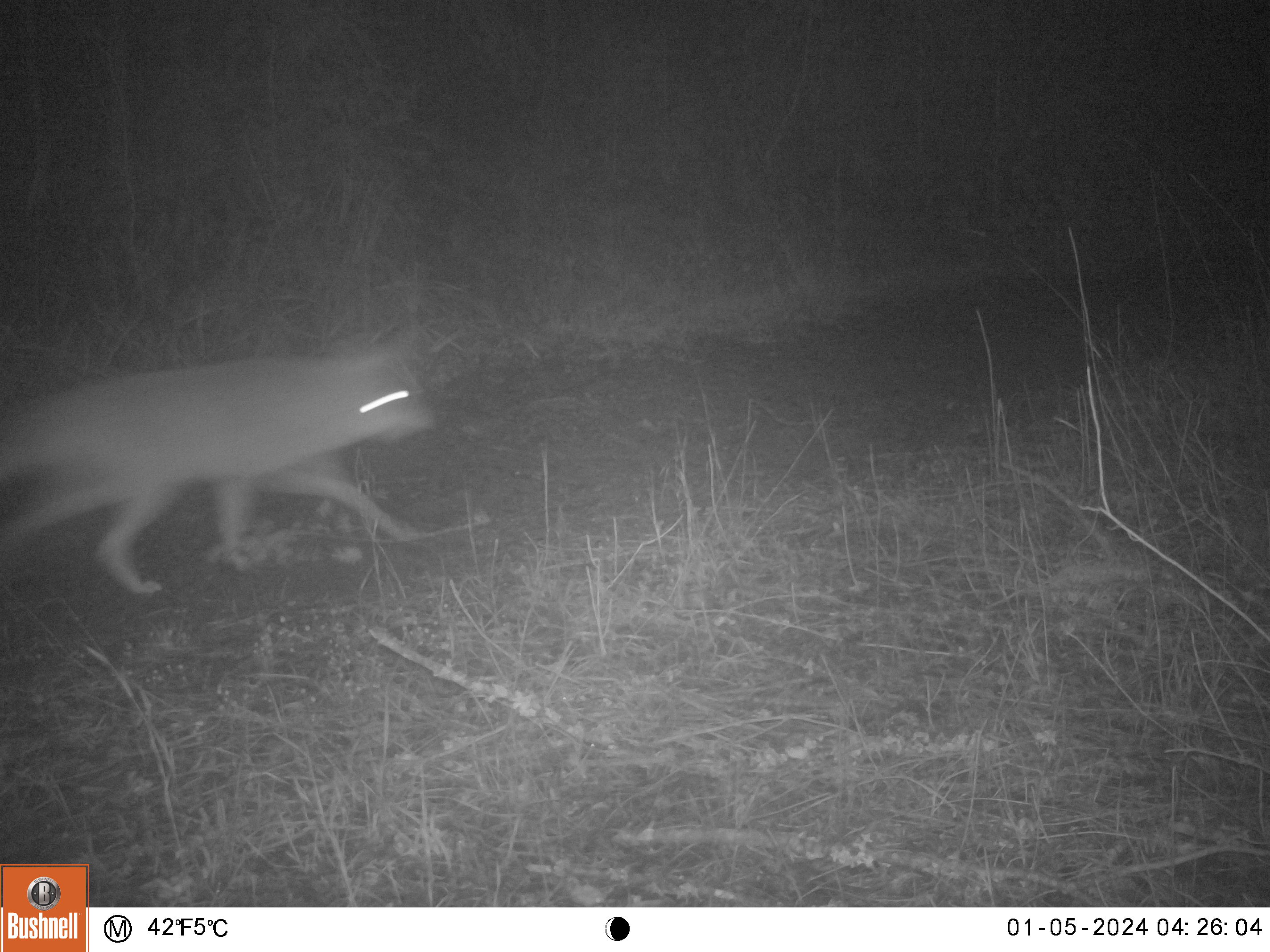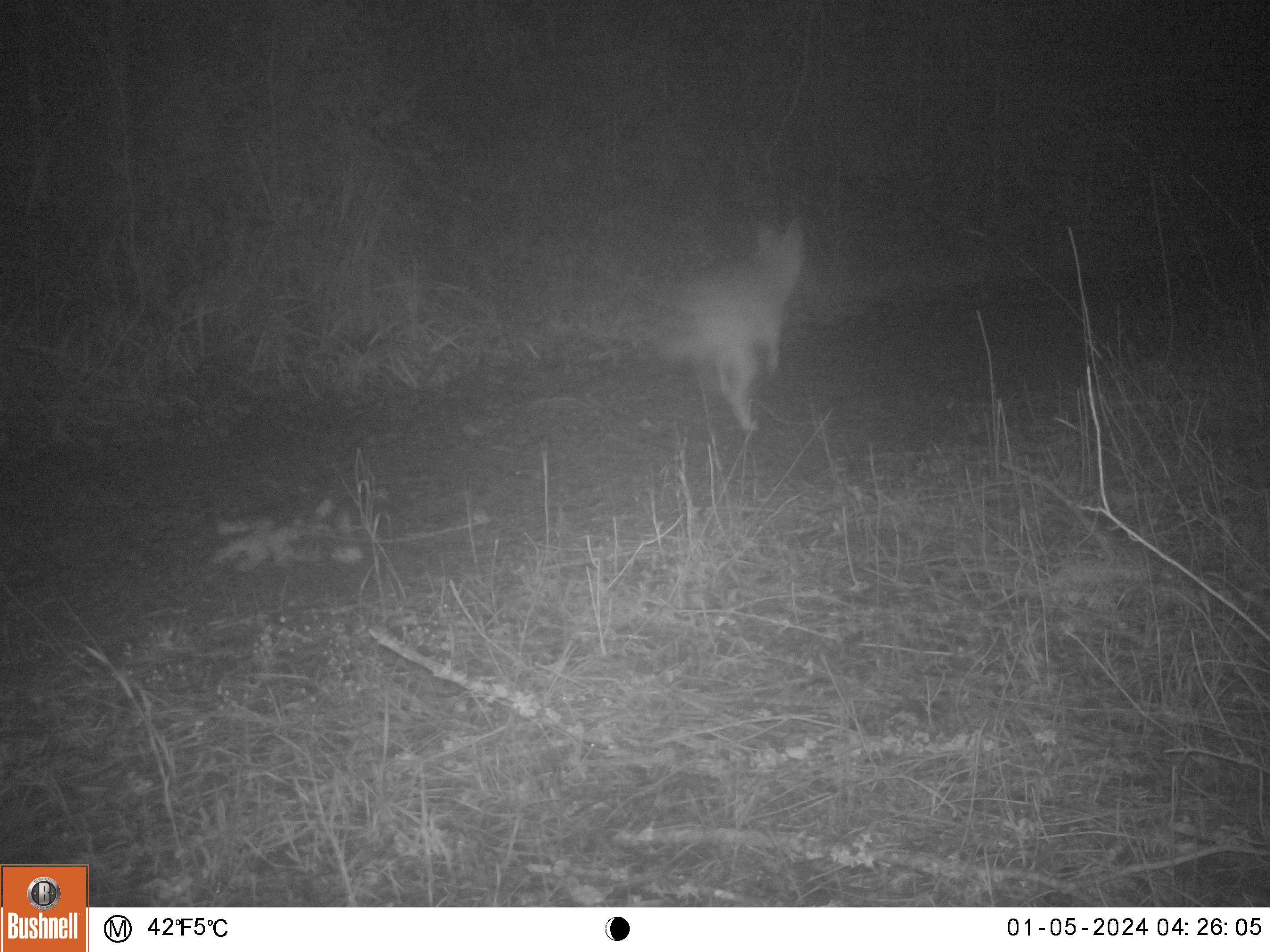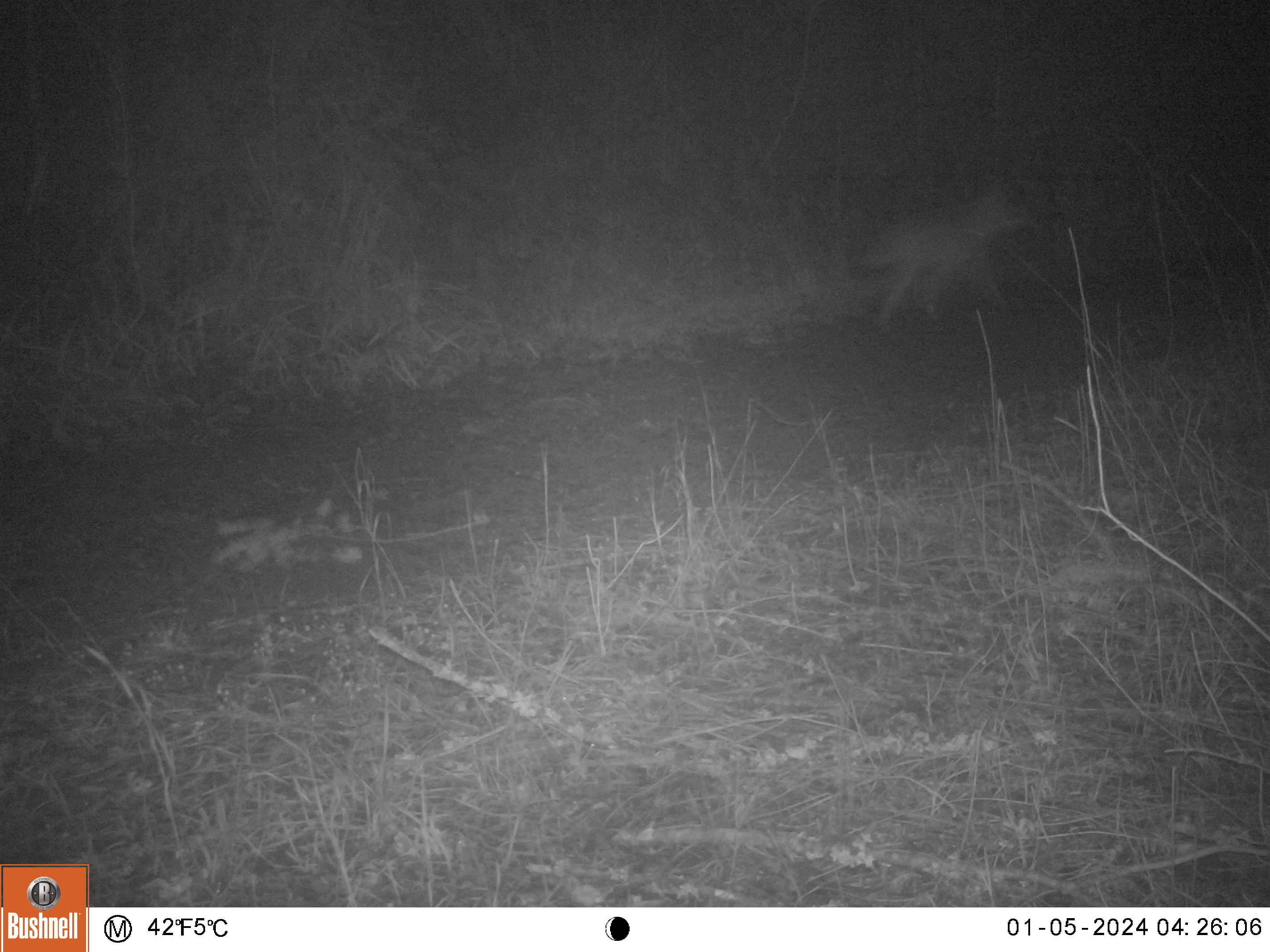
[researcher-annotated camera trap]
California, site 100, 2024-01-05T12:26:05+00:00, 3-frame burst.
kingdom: Animalia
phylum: Chordata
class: Mammalia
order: Carnivora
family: Canidae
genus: Canis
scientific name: Canis latrans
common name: coyote